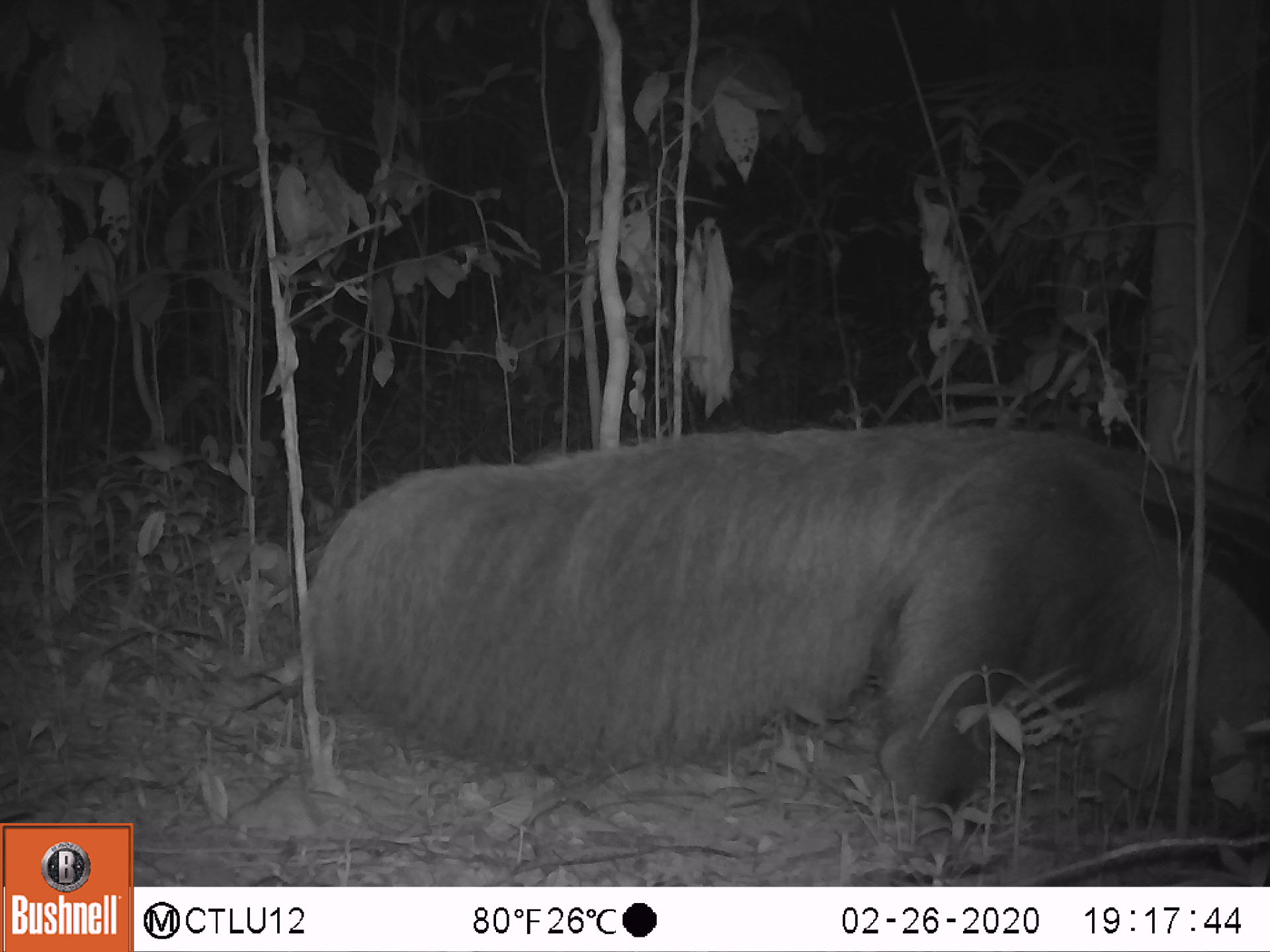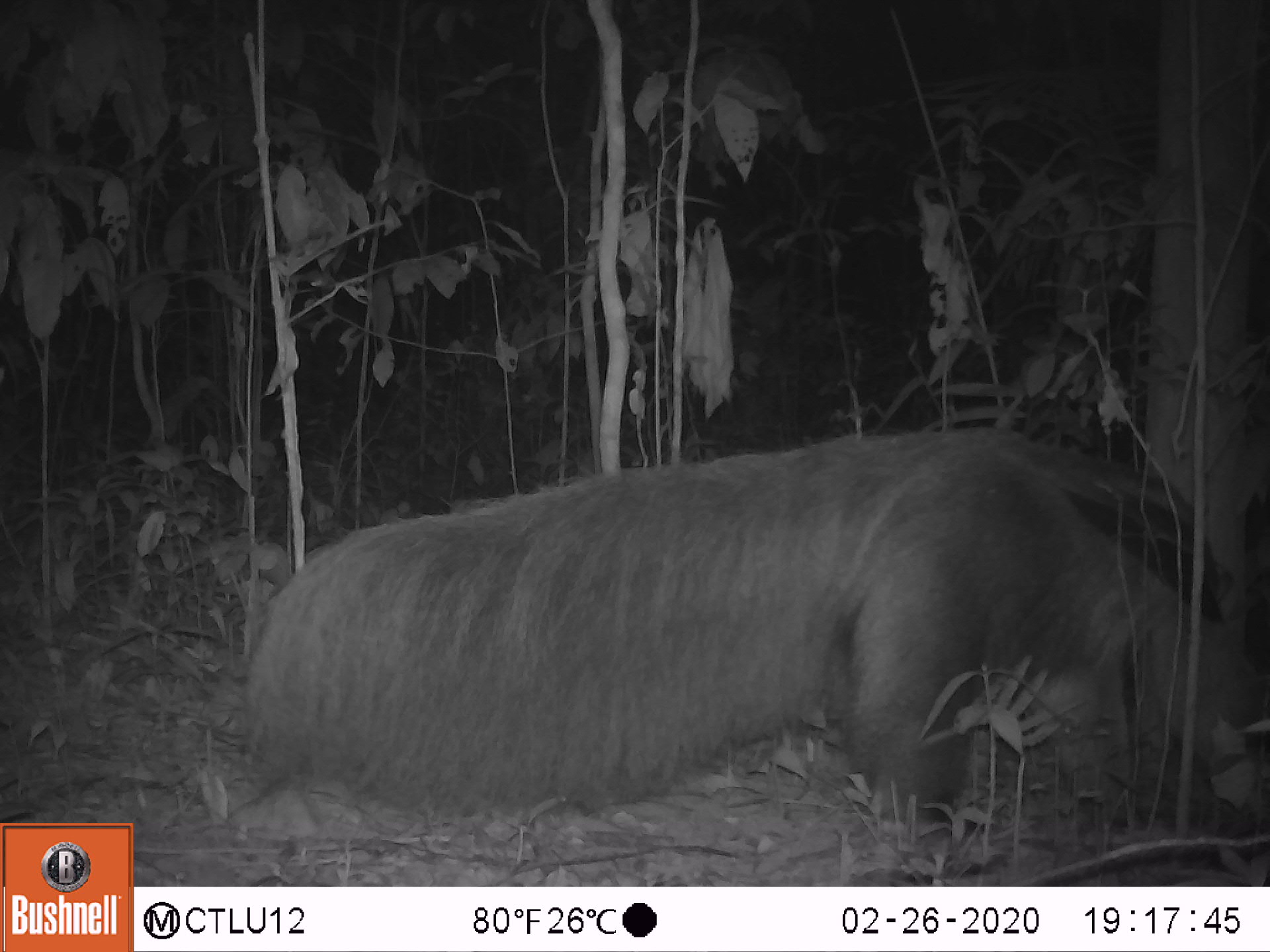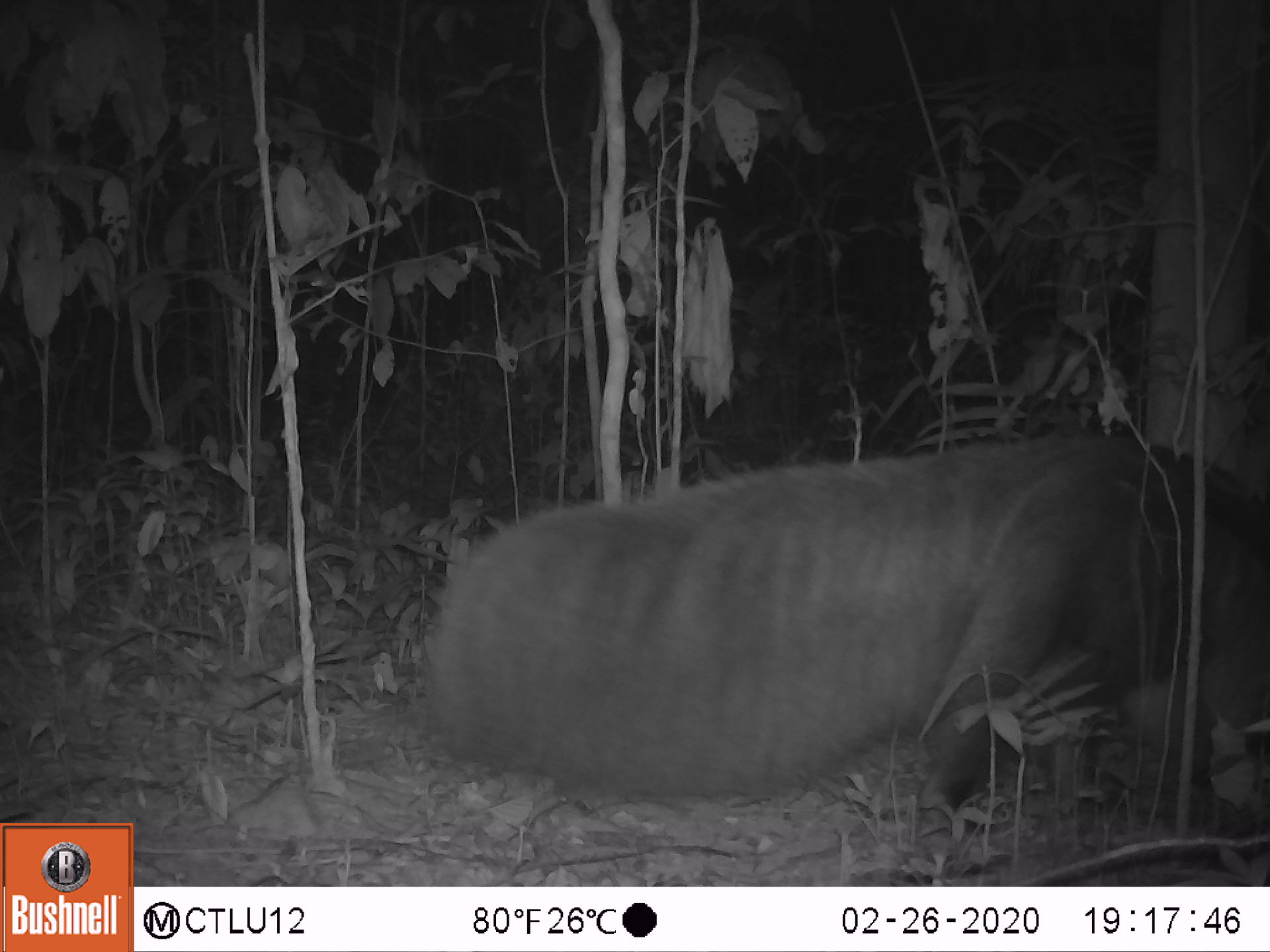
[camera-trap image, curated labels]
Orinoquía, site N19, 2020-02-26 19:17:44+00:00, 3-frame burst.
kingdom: Animalia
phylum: Chordata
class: Mammalia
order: Pilosa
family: Myrmecophagidae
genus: Myrmecophaga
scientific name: Myrmecophaga tridactyla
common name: giant anteater